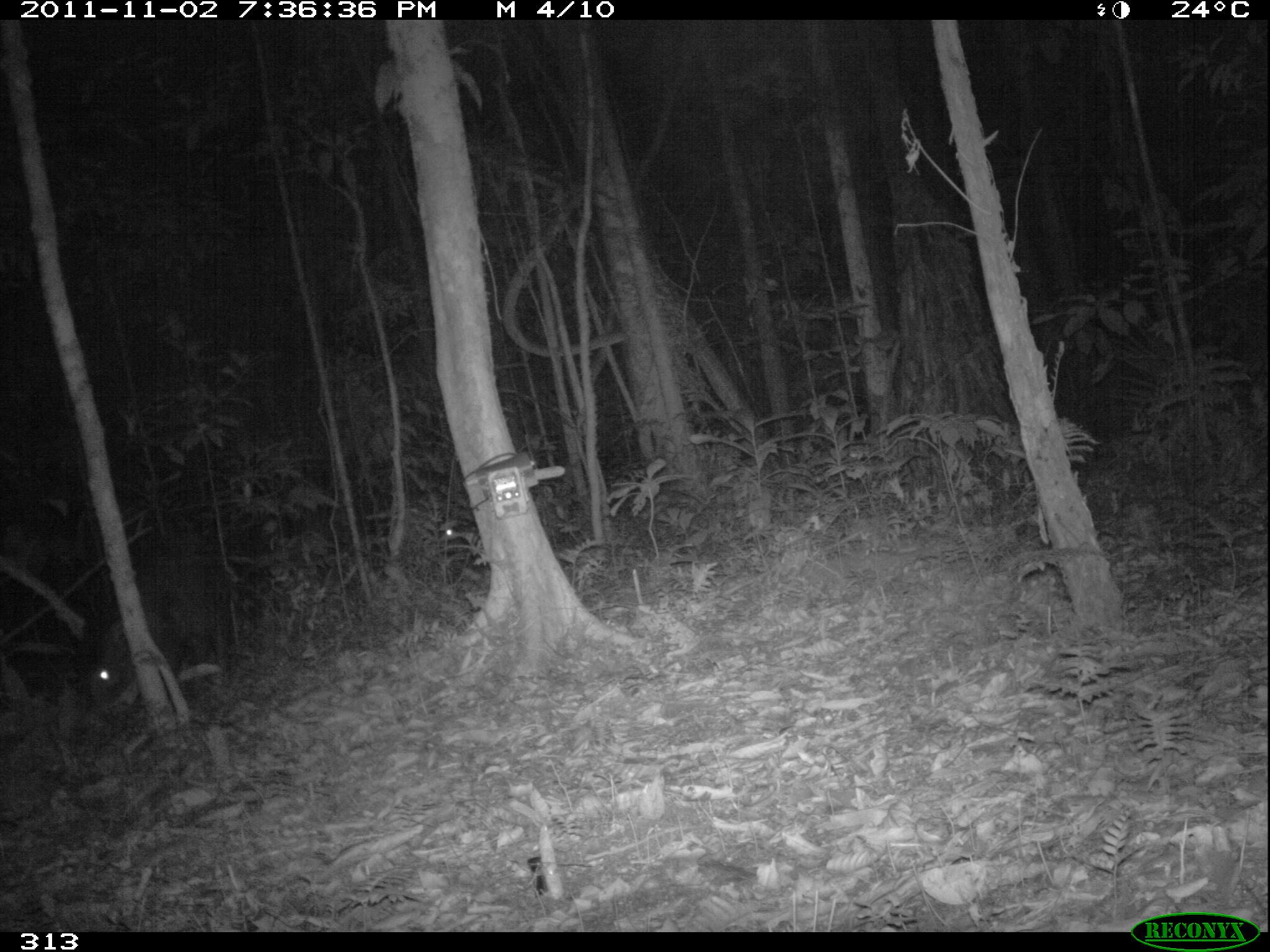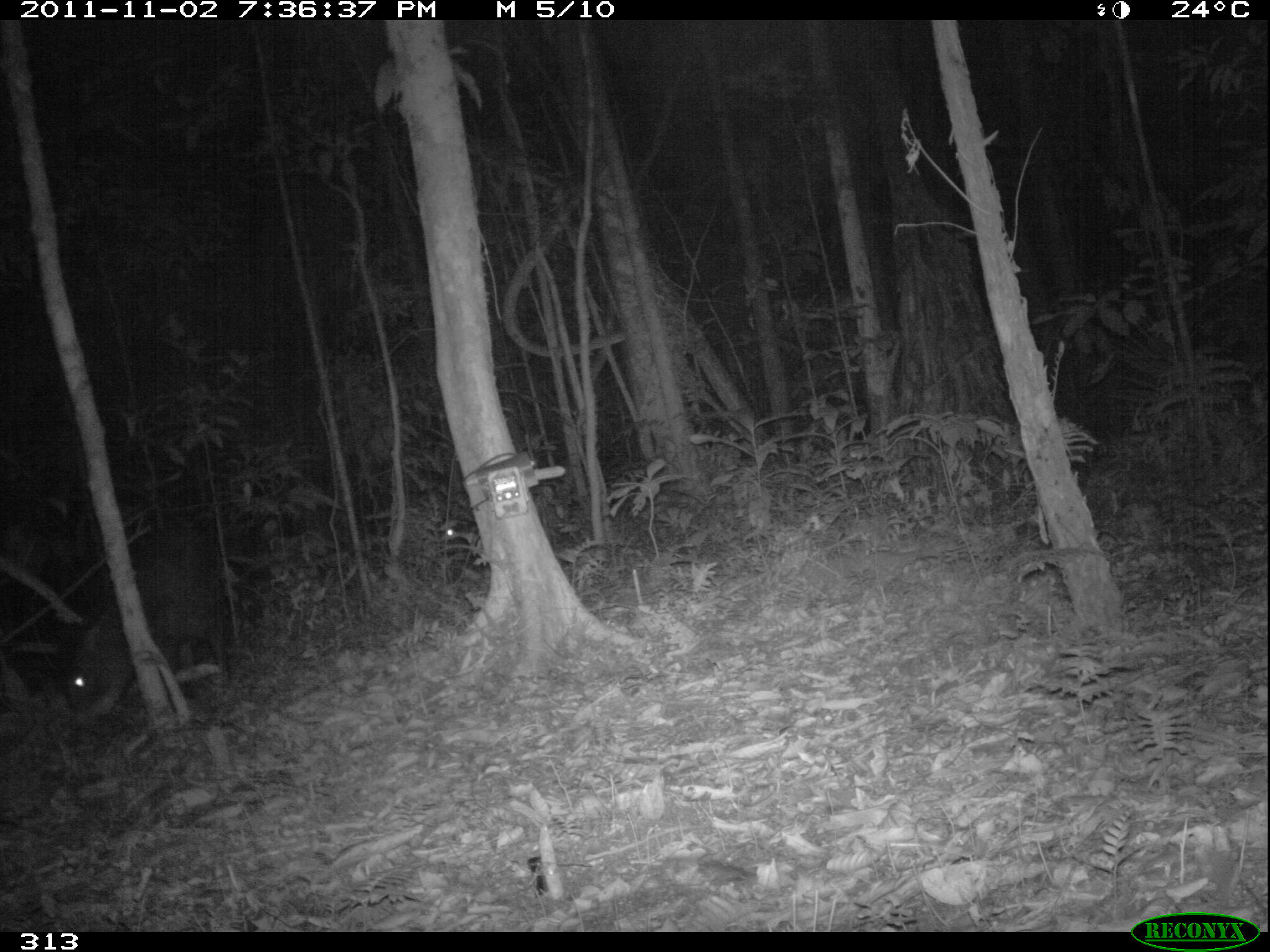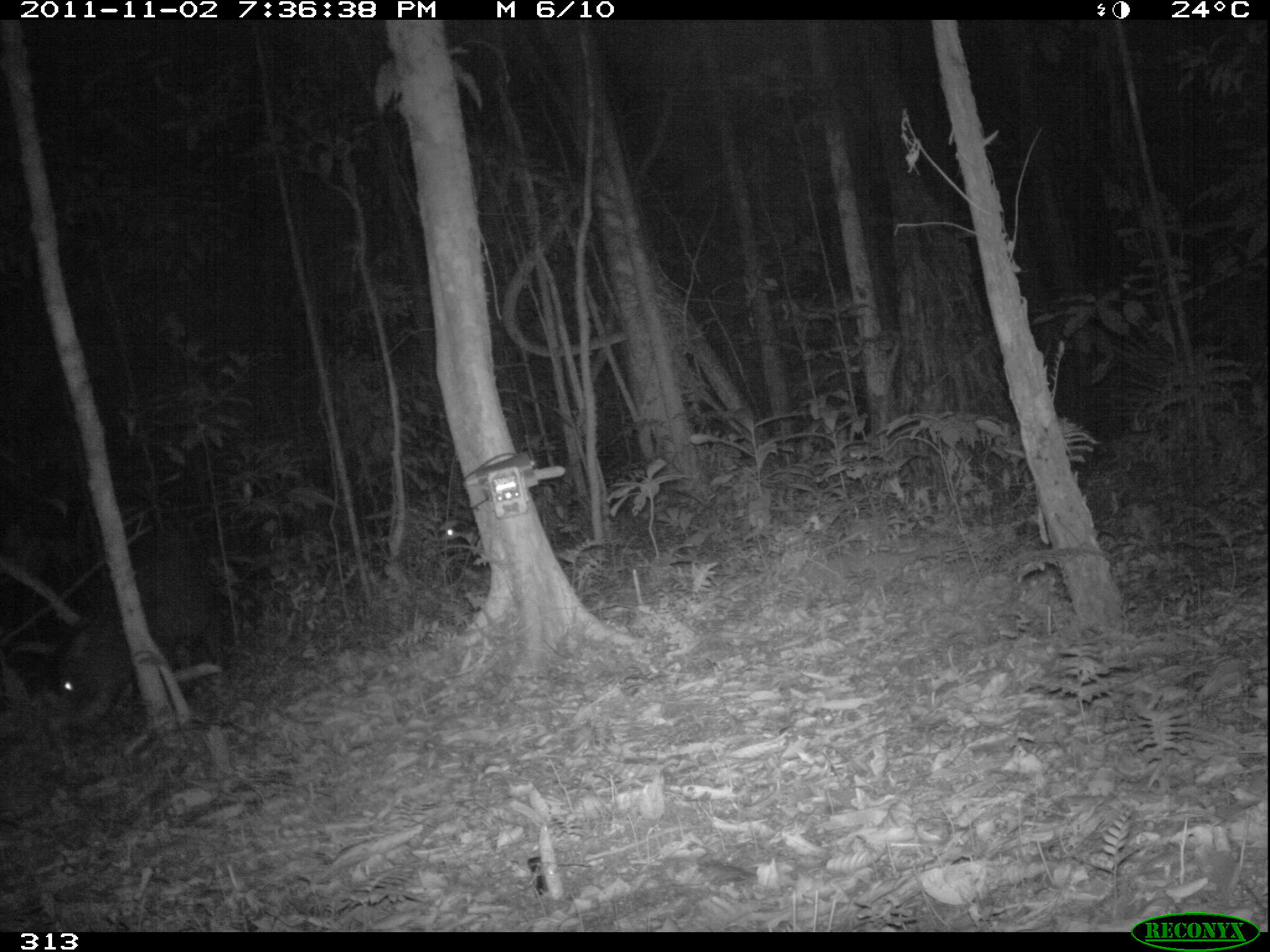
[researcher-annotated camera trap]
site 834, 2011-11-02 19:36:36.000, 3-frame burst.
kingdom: Animalia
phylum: Chordata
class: Mammalia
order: Artiodactyla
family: Tayassuidae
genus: Tayassu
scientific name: Tayassu pecari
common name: white-lipped peccary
Tayassu pecari (white-lipped peccary).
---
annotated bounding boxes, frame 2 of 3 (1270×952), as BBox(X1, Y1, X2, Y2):
tayassu pecari: BBox(65, 508, 233, 728)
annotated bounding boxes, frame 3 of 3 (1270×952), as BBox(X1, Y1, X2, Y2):
tayassu pecari: BBox(43, 526, 228, 747)